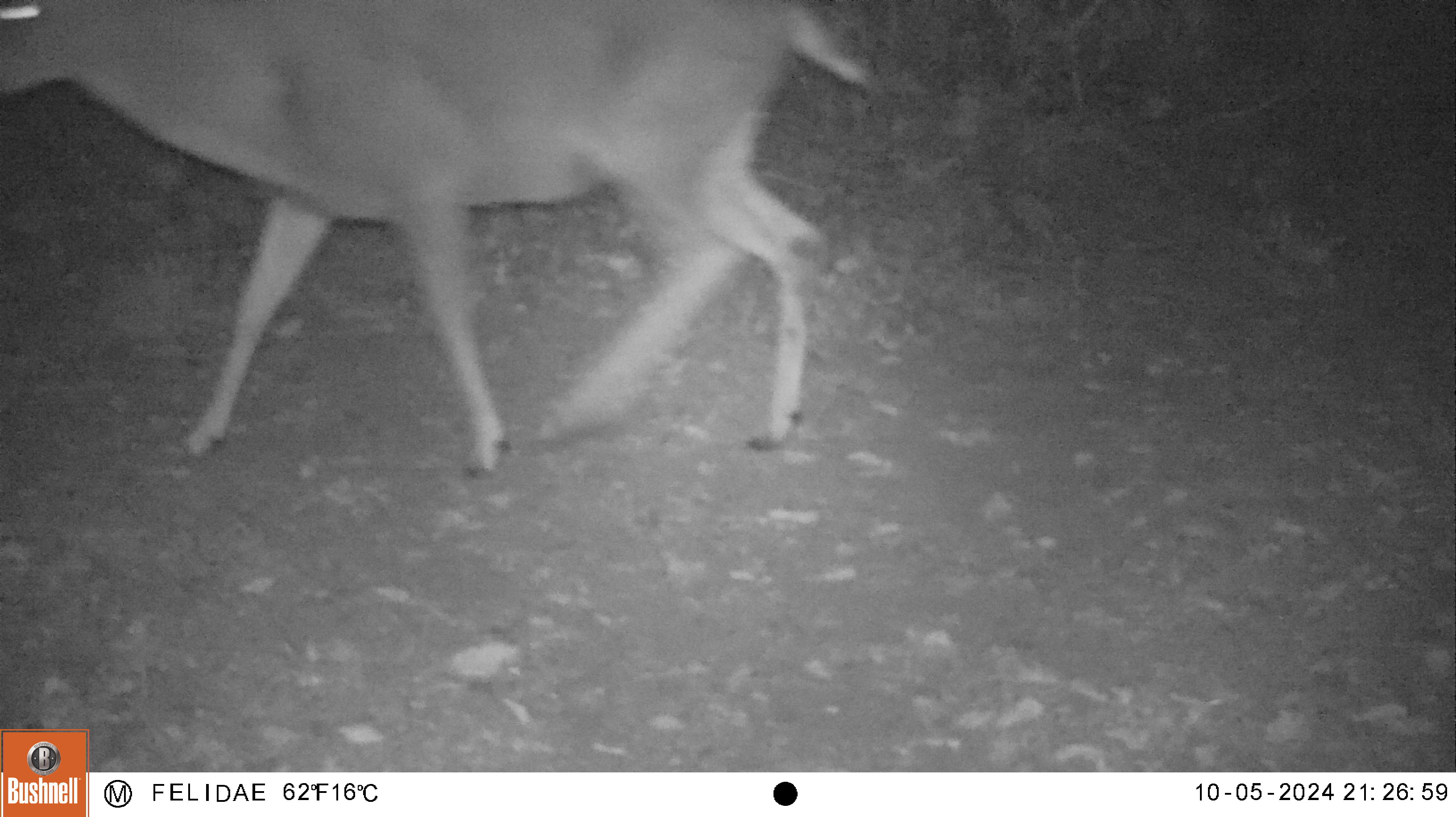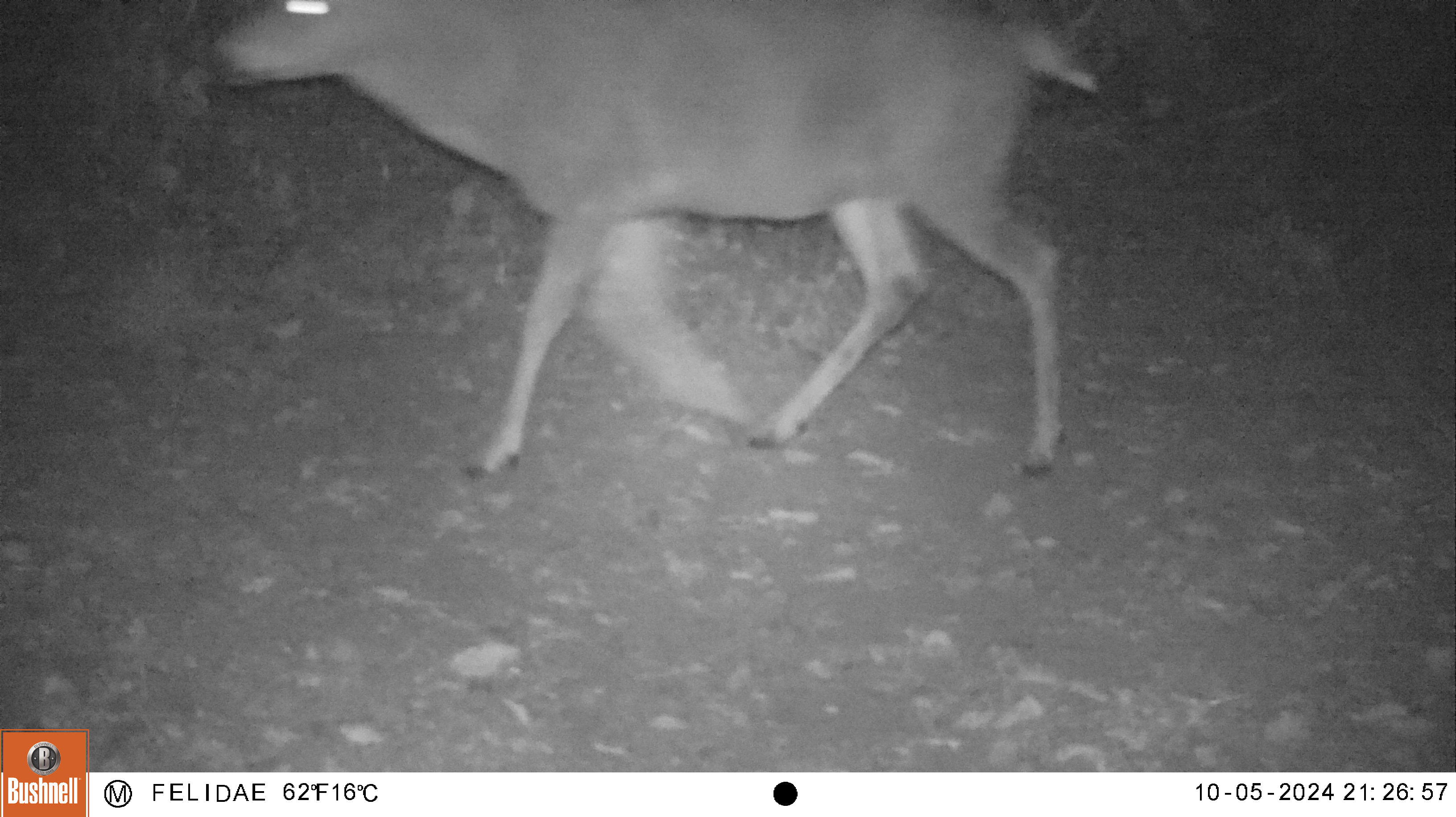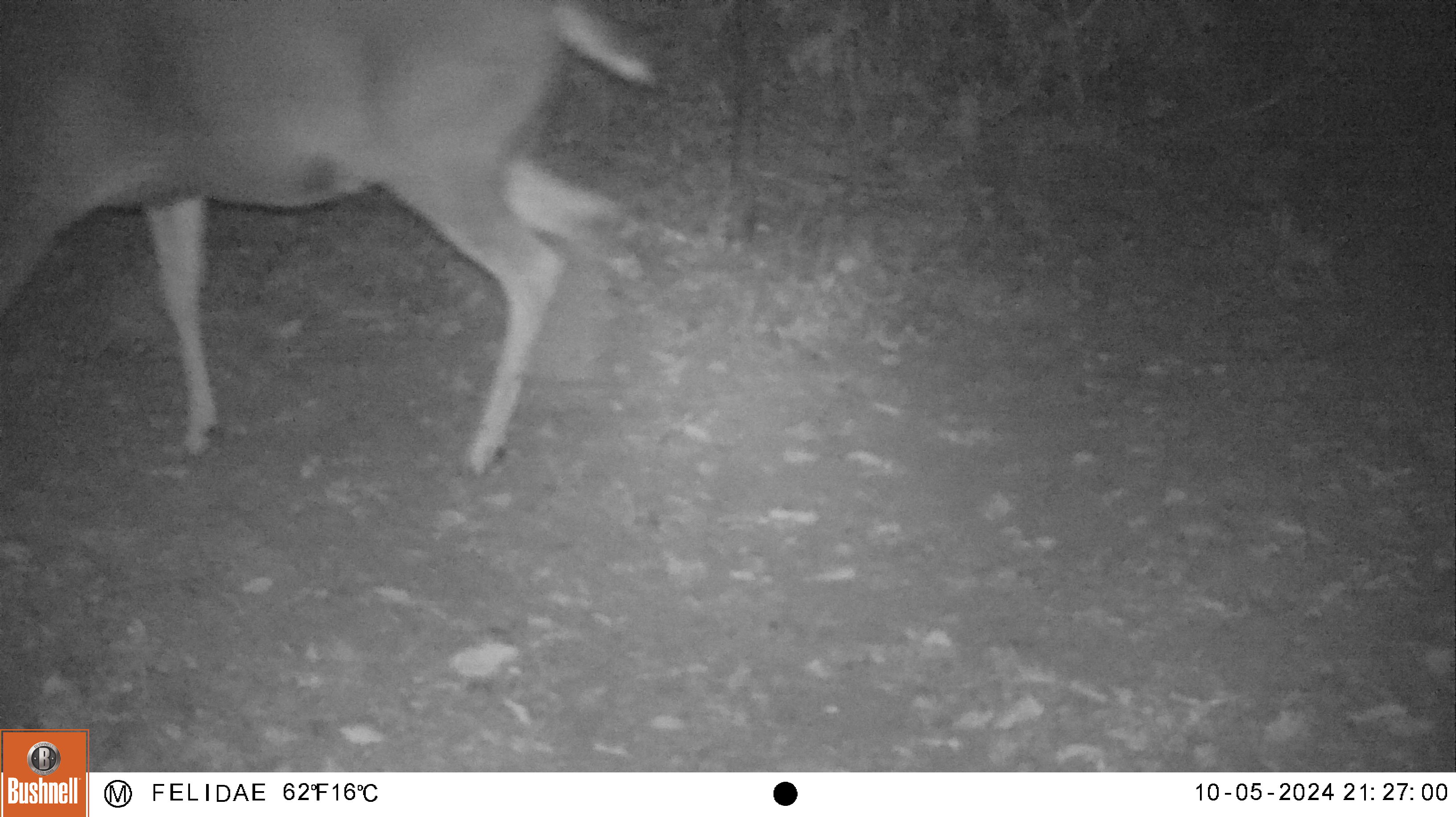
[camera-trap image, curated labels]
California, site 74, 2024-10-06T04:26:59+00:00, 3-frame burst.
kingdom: Animalia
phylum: Chordata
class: Mammalia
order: Artiodactyla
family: Cervidae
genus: Odocoileus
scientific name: Odocoileus hemionus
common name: mule deer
Mule deer (Odocoileus hemionus).